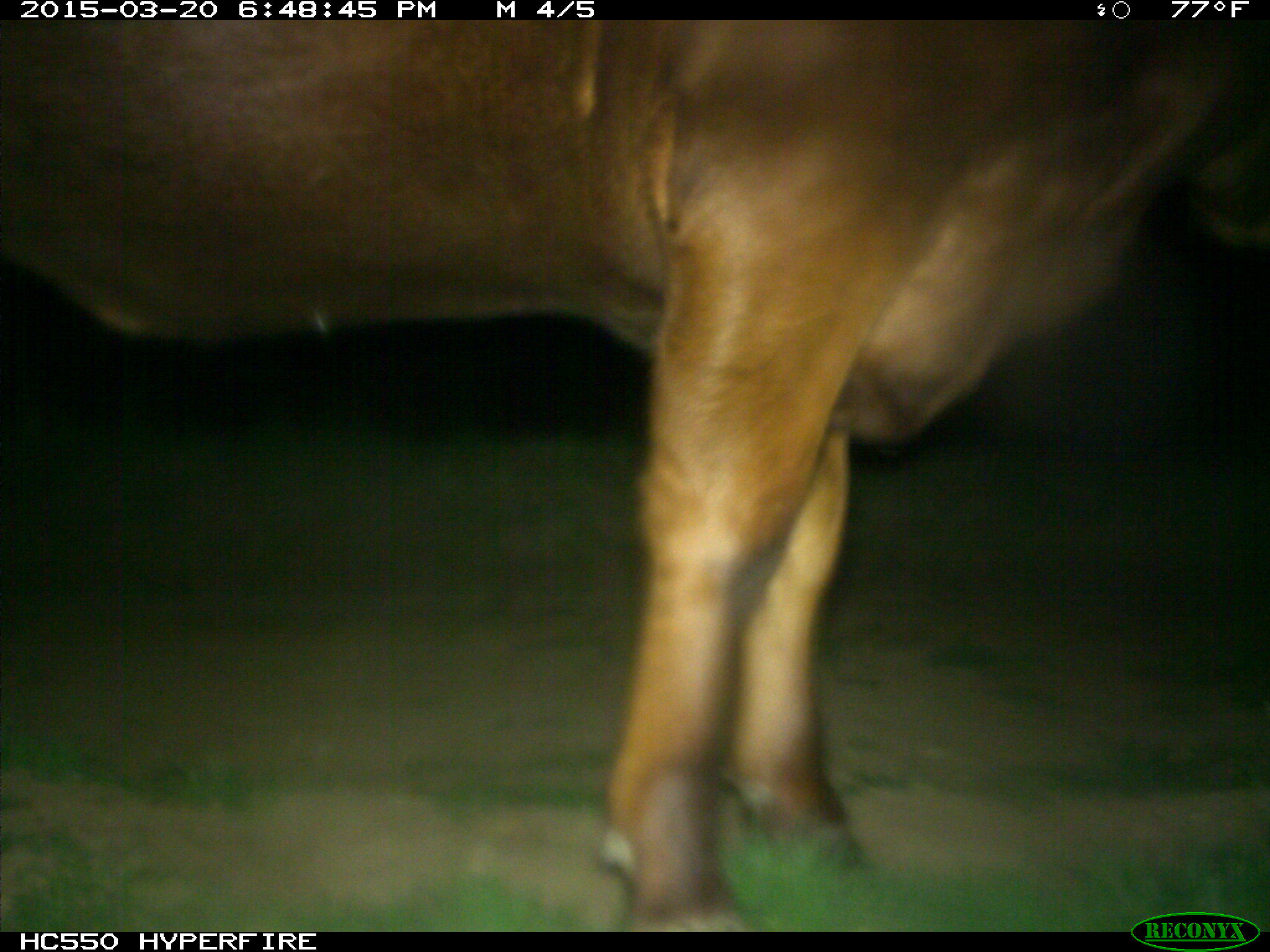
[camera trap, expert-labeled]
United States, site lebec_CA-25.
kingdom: Animalia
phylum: Chordata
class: Mammalia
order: Artiodactyla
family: Bovidae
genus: Bos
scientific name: Bos taurus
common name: domestic cow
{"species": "Bos taurus (domestic cow)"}